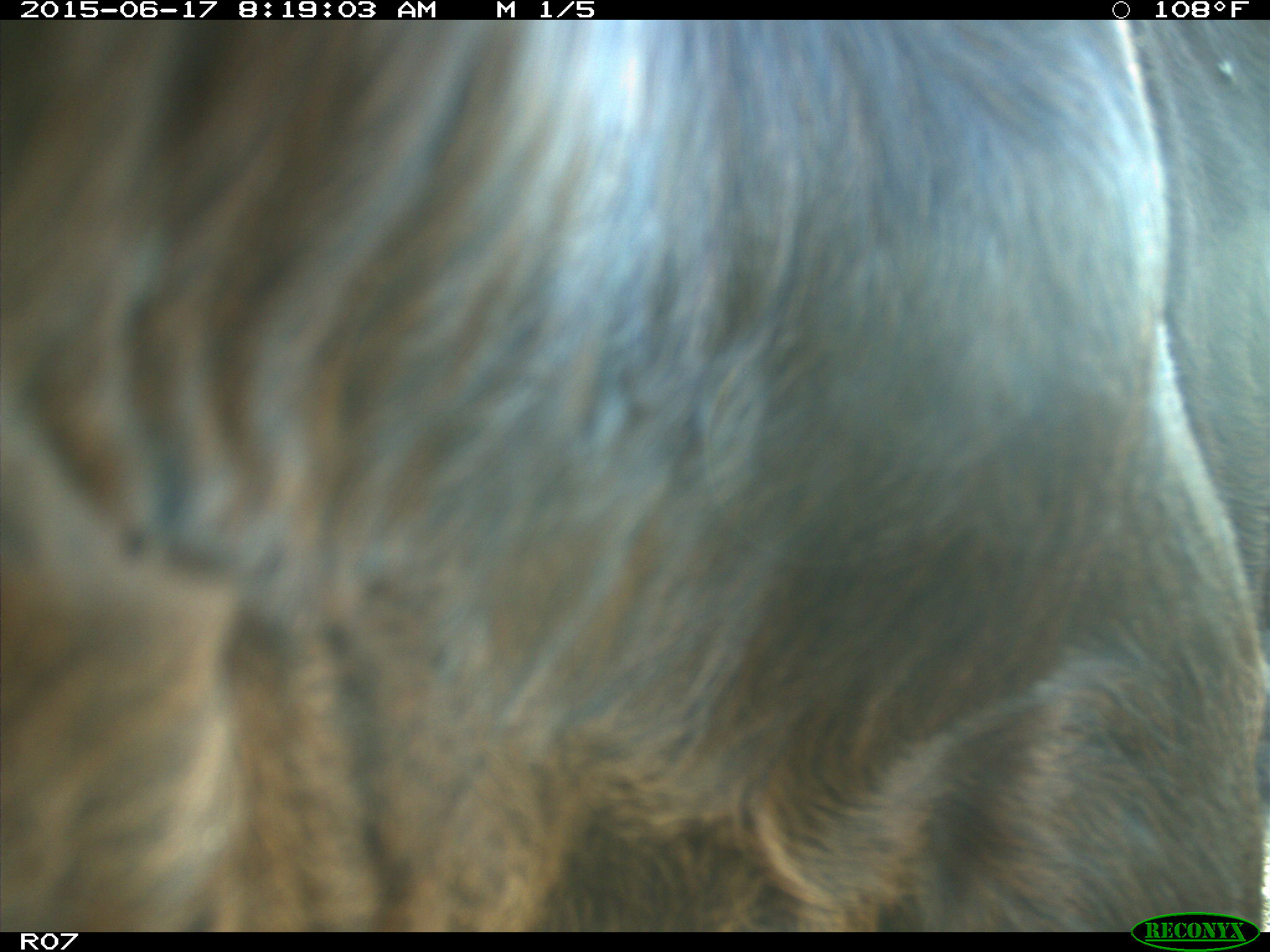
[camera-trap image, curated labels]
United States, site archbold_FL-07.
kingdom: Animalia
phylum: Chordata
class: Mammalia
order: Artiodactyla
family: Bovidae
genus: Bos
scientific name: Bos taurus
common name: domestic cow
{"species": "Bos taurus (domestic cow)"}